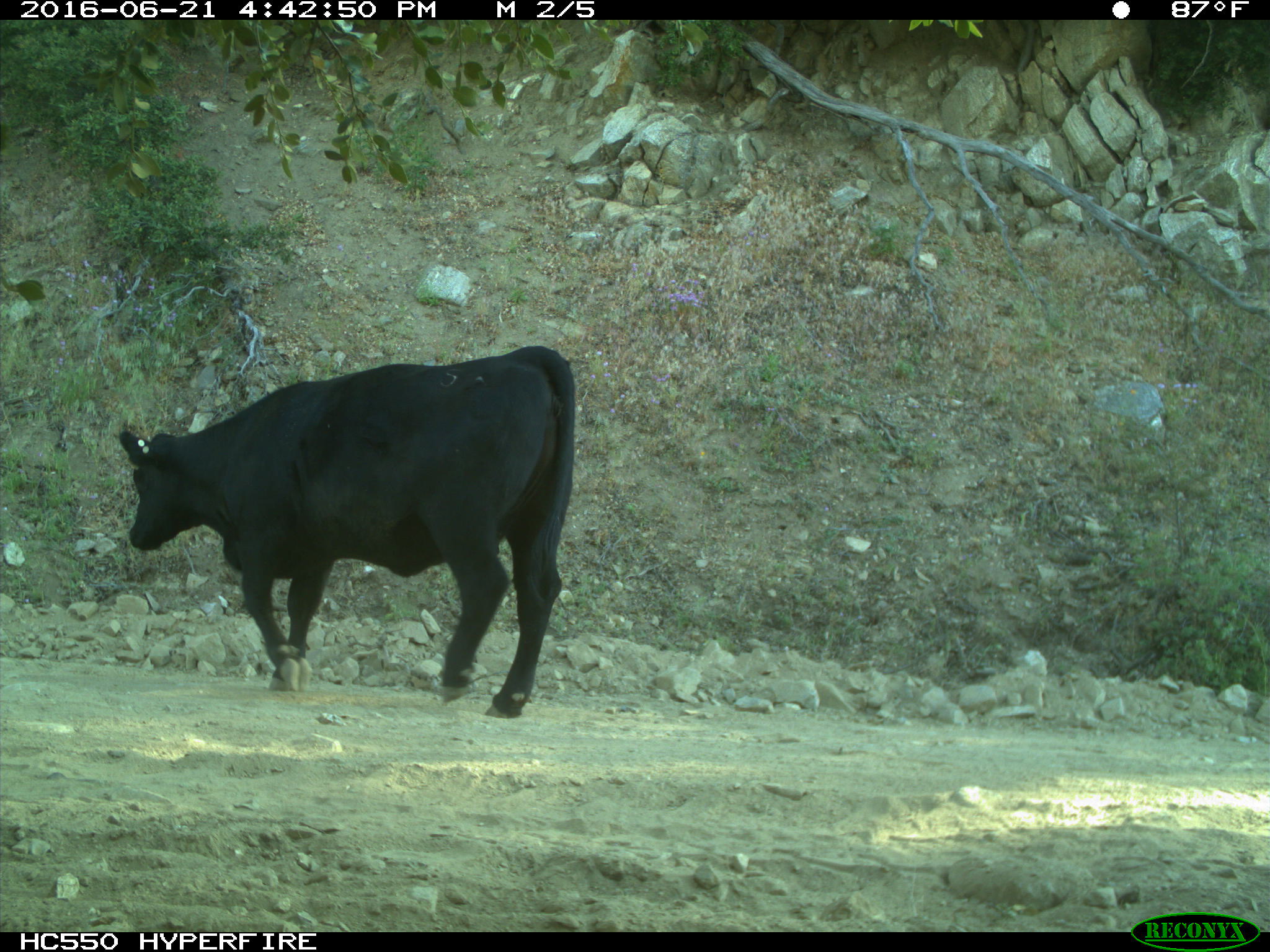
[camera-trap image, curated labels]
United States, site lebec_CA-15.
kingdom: Animalia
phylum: Chordata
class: Mammalia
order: Artiodactyla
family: Bovidae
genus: Bos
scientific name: Bos taurus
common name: domestic cow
Bos taurus (domestic cow).